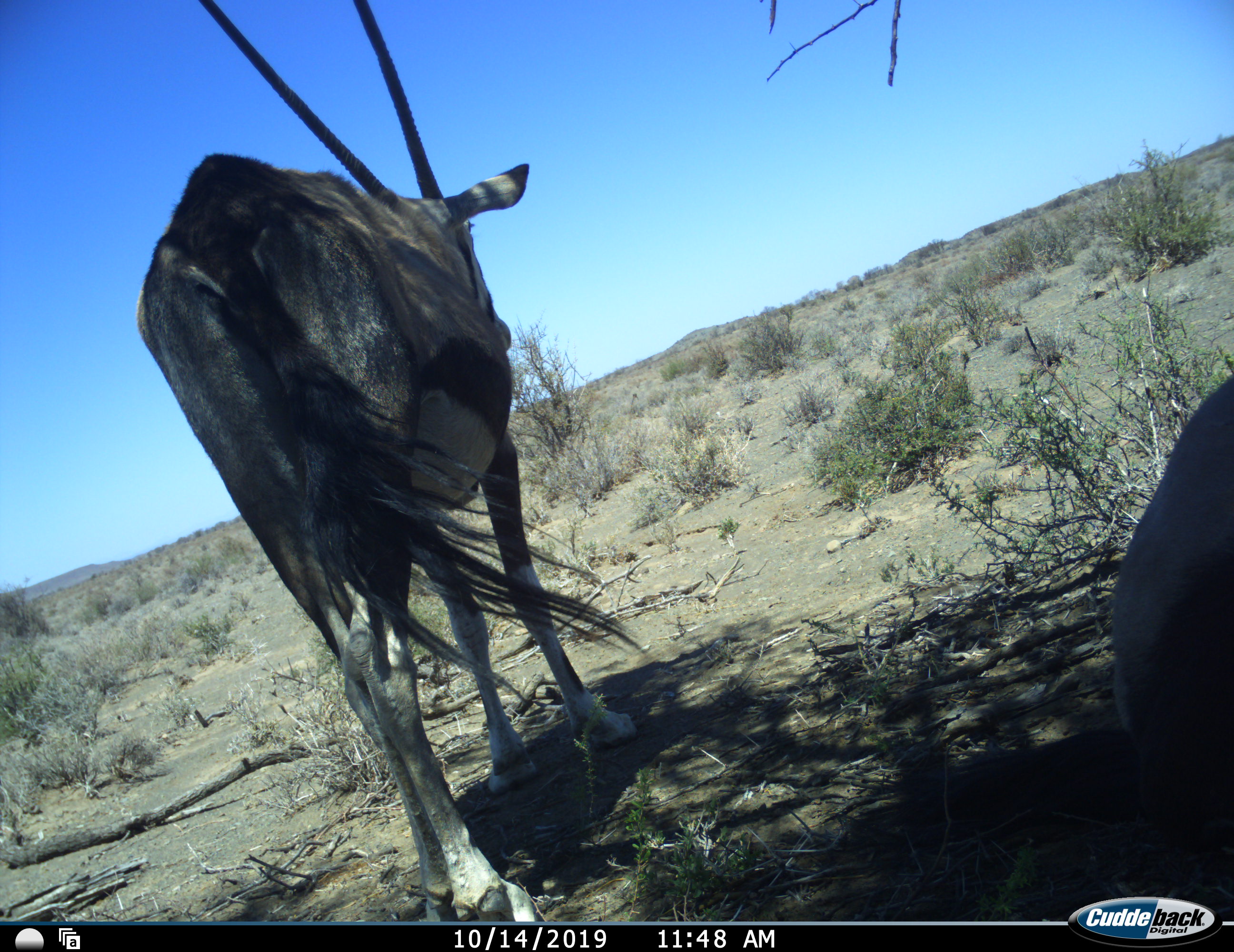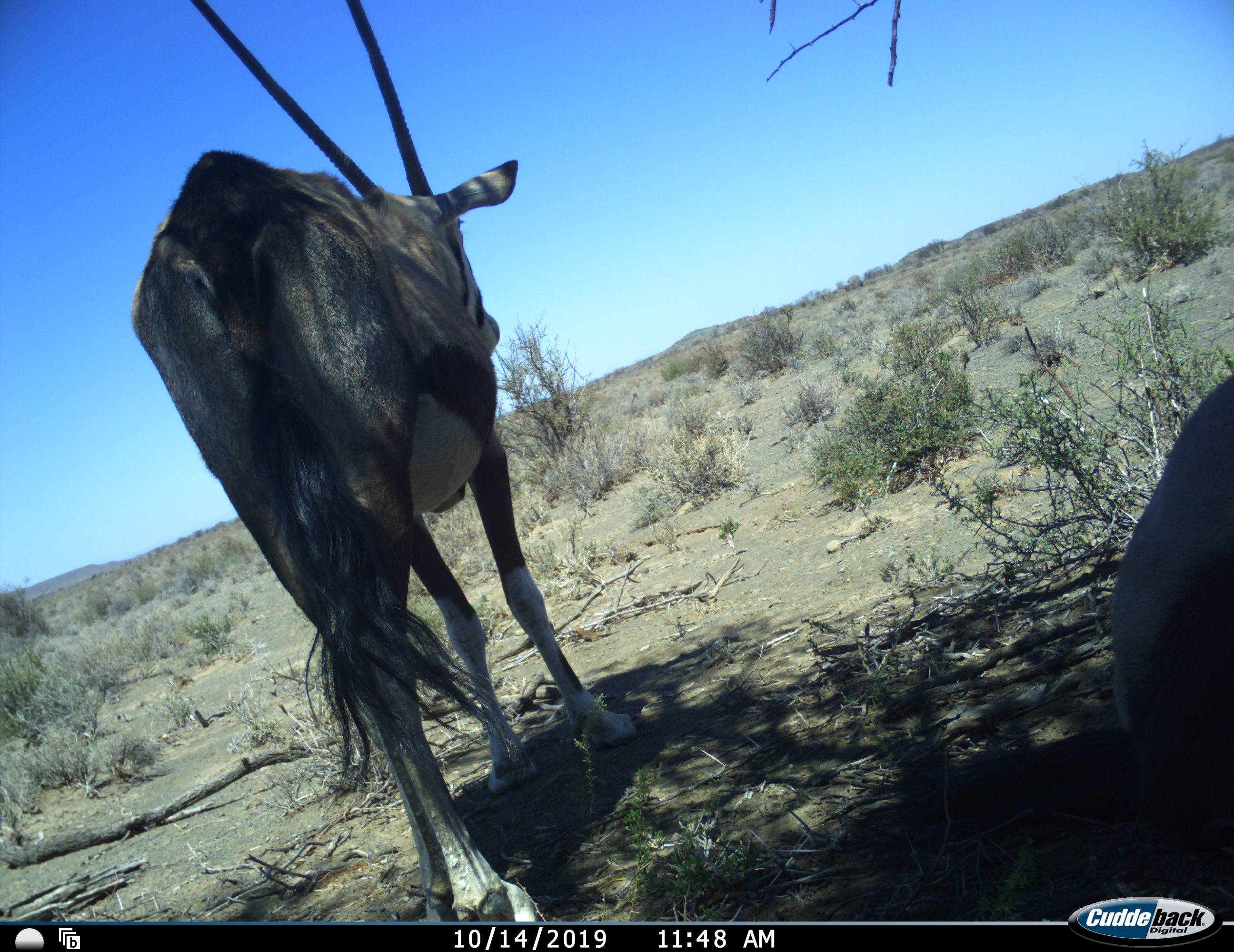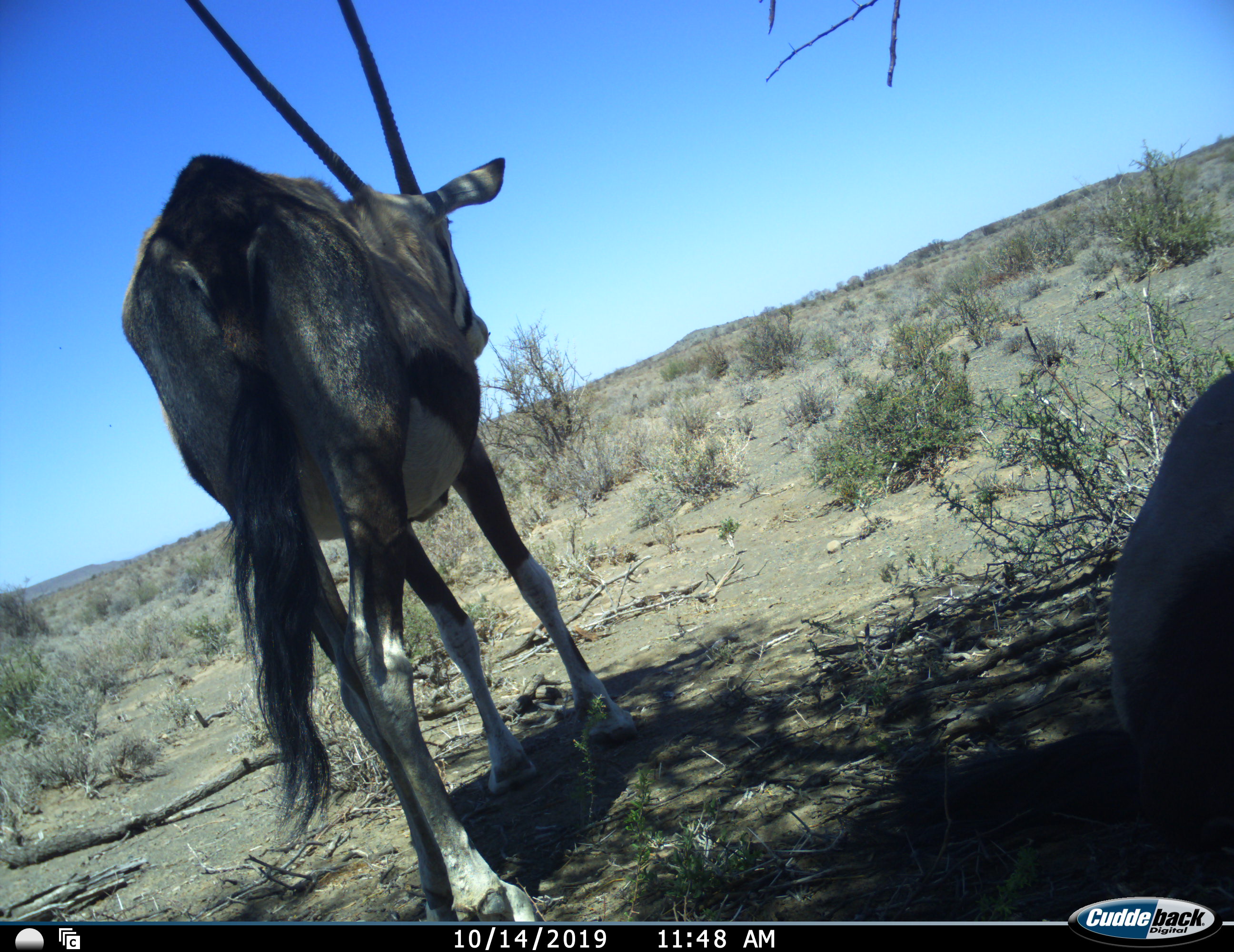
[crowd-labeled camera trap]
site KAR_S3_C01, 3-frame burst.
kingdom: Animalia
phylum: Chordata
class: Mammalia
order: Artiodactyla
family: Bovidae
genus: Oryx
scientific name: Oryx gazella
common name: gemsbok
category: oryx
Oryx (gemsbok) (Oryx gazella), count 2. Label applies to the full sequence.